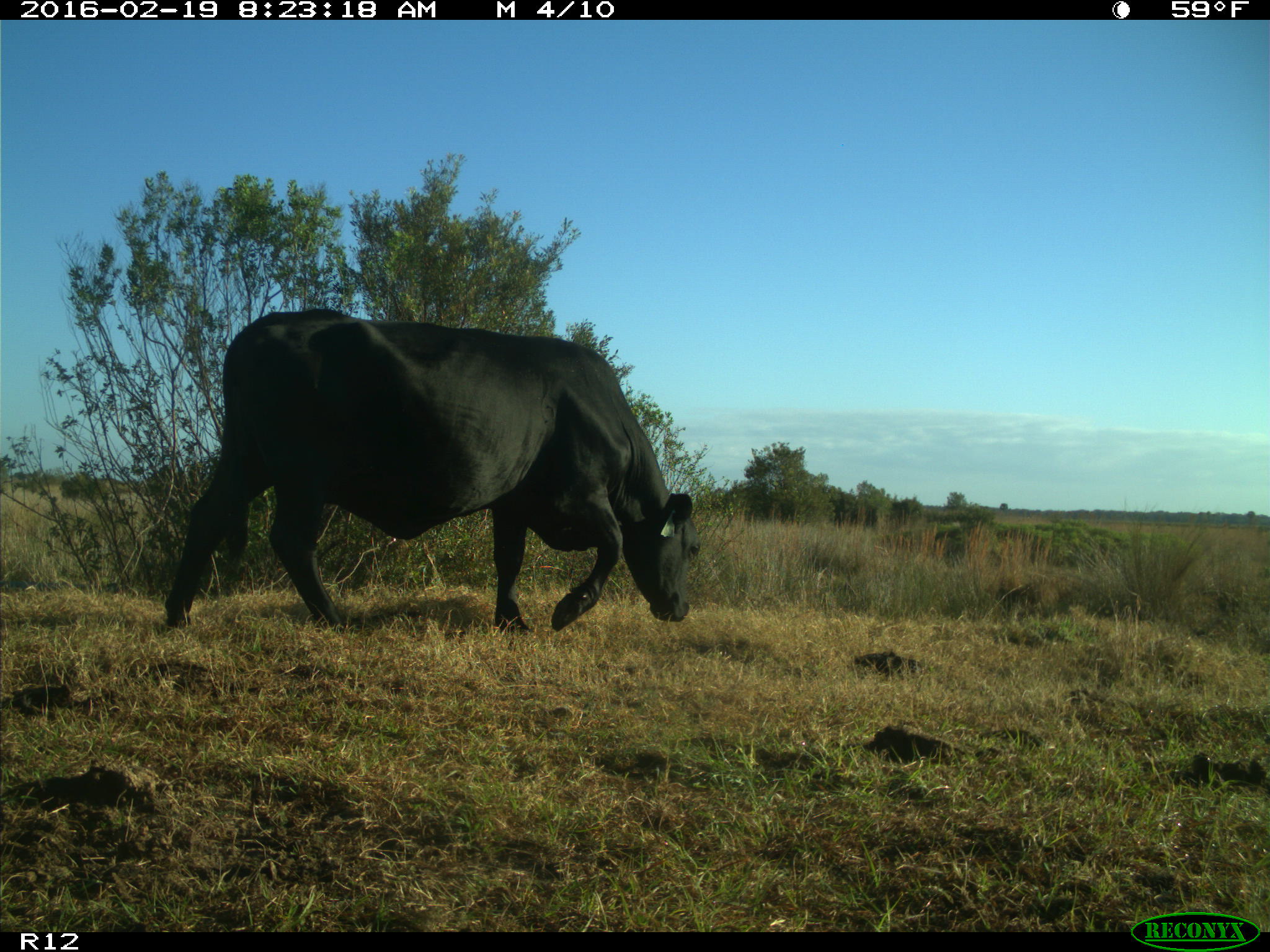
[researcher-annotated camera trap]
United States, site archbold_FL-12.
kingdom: Animalia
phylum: Chordata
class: Mammalia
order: Artiodactyla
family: Bovidae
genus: Bos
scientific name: Bos taurus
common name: domestic cow